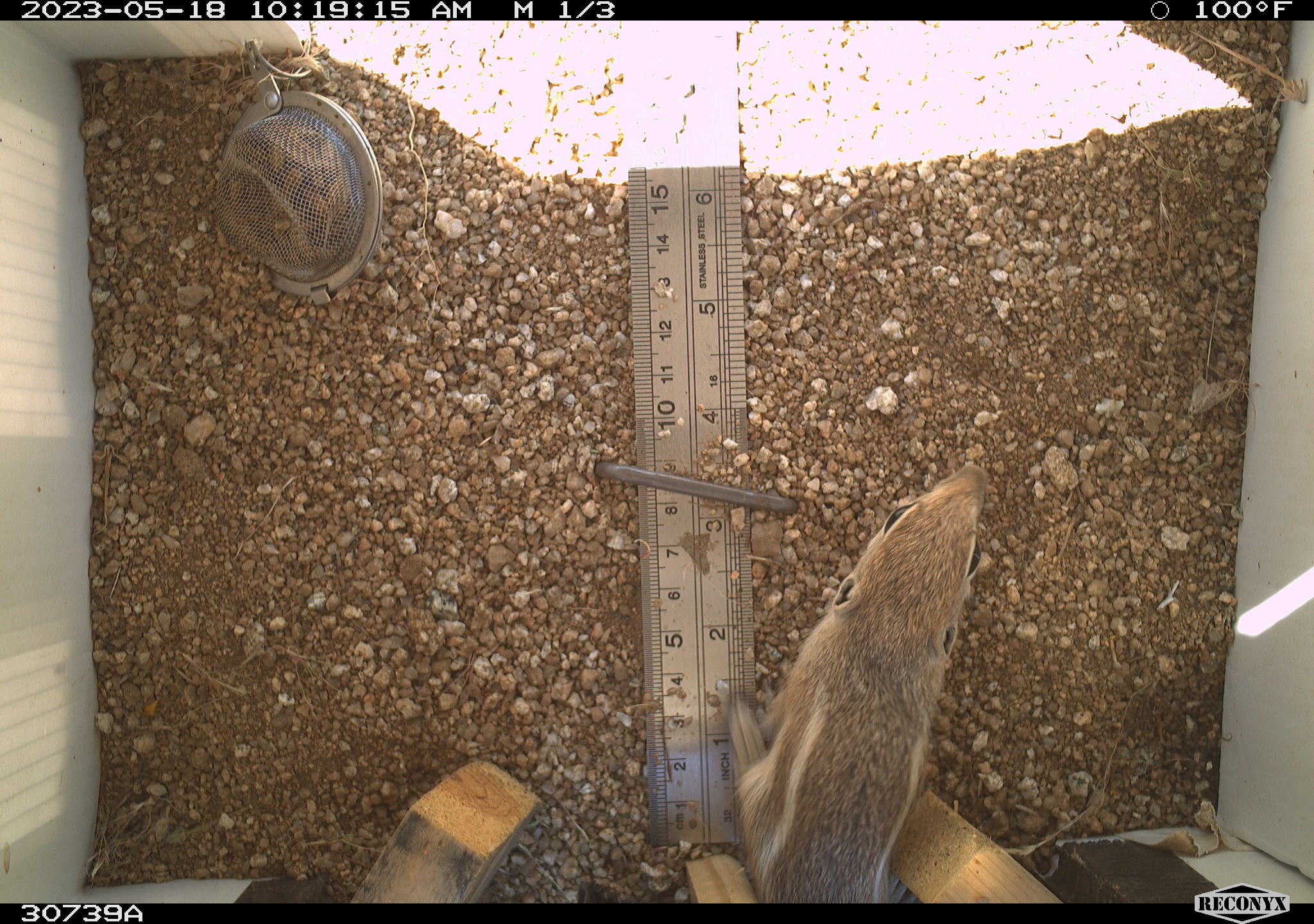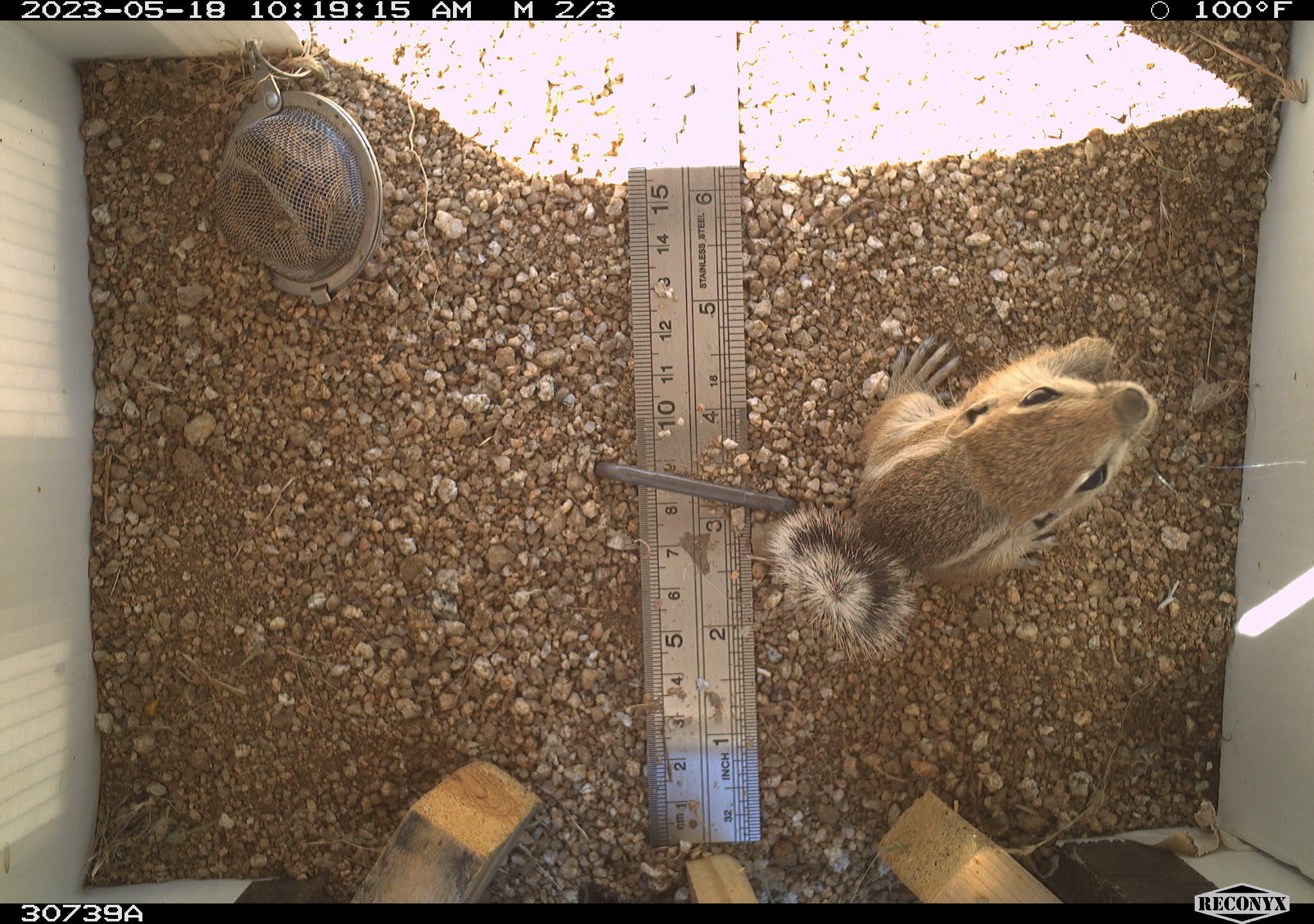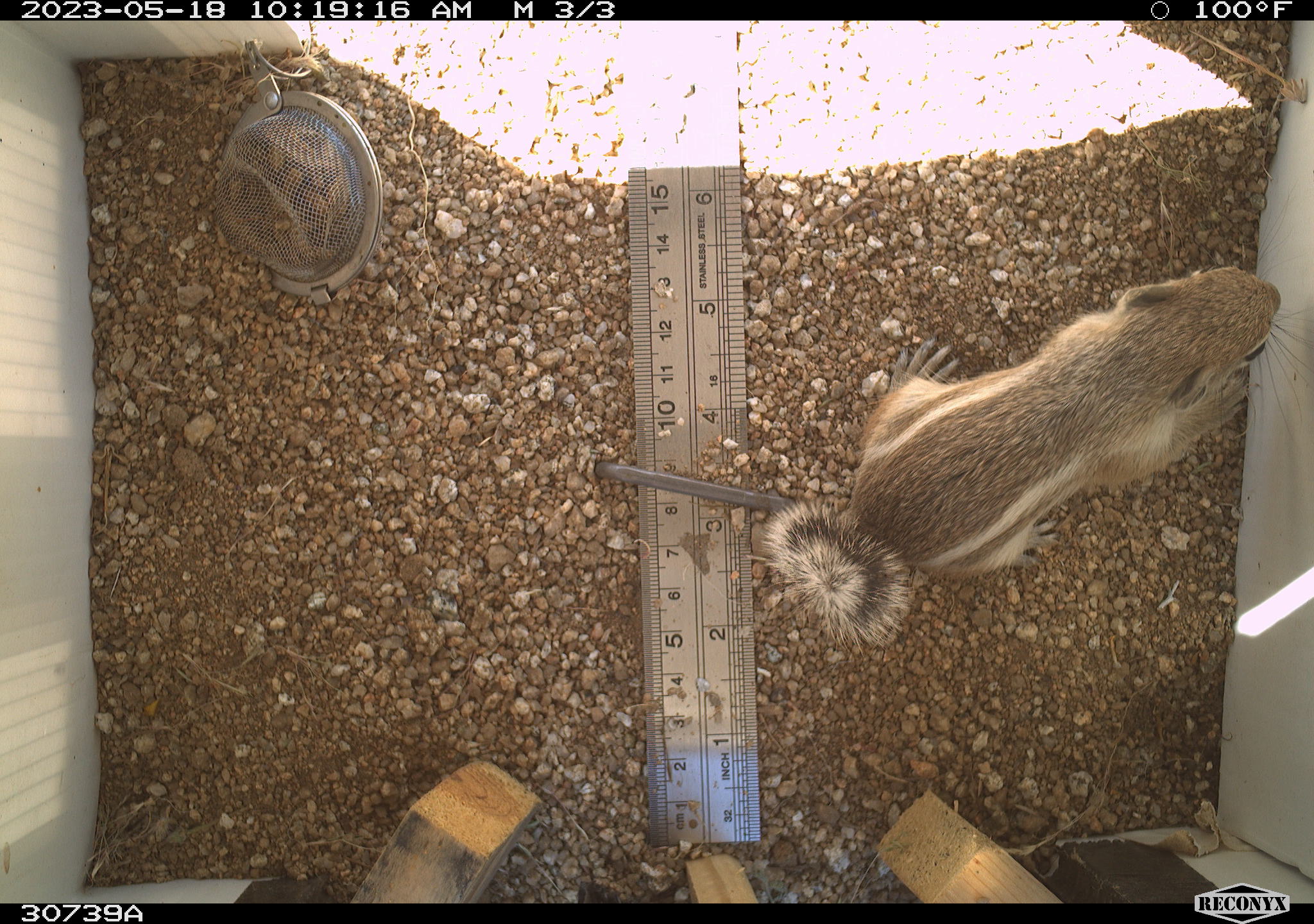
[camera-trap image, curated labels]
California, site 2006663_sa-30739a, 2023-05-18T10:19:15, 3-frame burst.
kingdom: Animalia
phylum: Chordata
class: Mammalia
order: Rodentia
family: Sciuridae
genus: Ammospermophilus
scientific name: Ammospermophilus leucurus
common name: white-tailed antelope squirrel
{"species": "white-tailed antelope squirrel (Ammospermophilus leucurus)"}